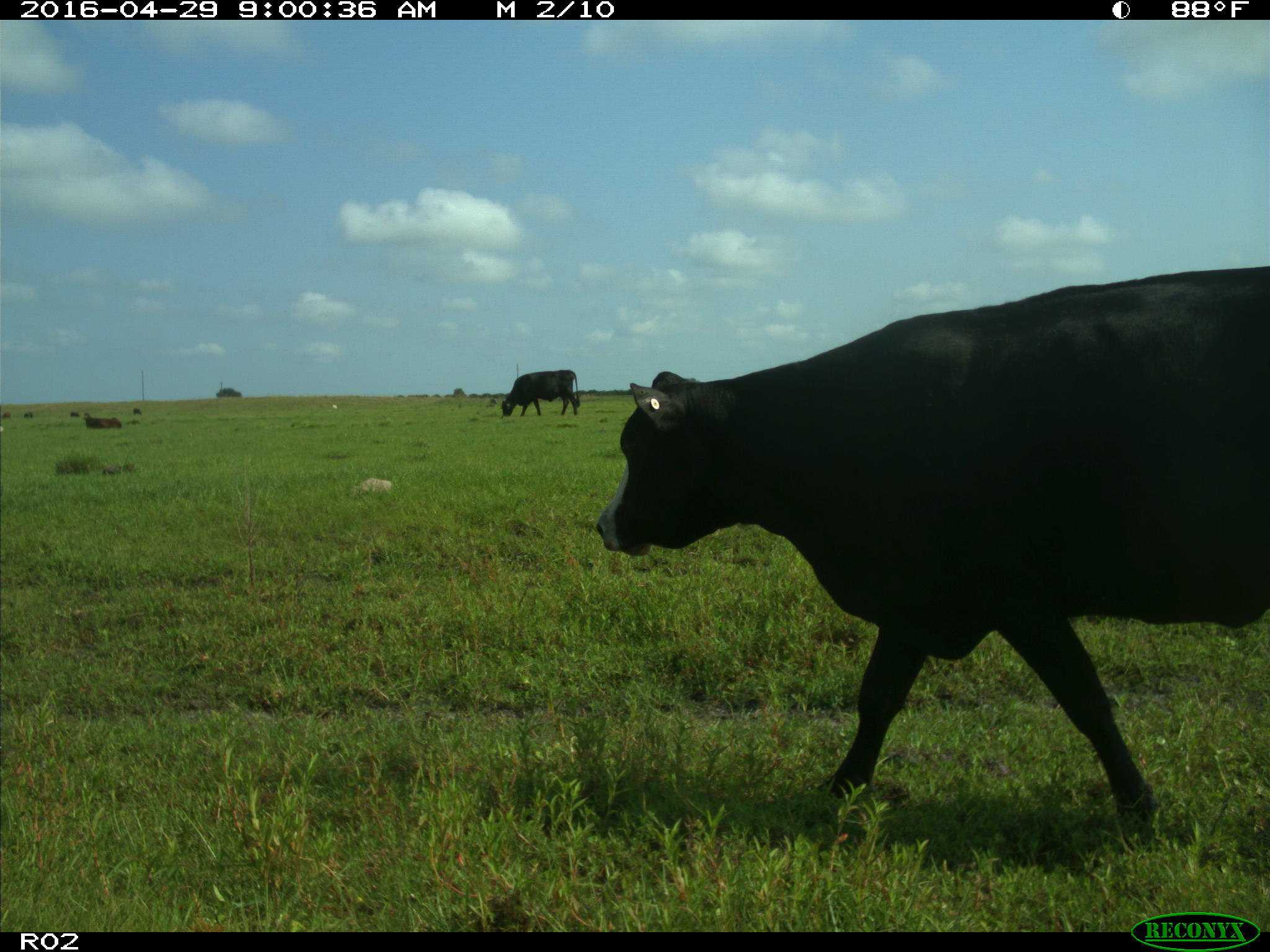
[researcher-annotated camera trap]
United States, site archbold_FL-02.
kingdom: Animalia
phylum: Chordata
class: Mammalia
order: Artiodactyla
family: Bovidae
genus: Bos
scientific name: Bos taurus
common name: domestic cow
Bos taurus (domestic cow).